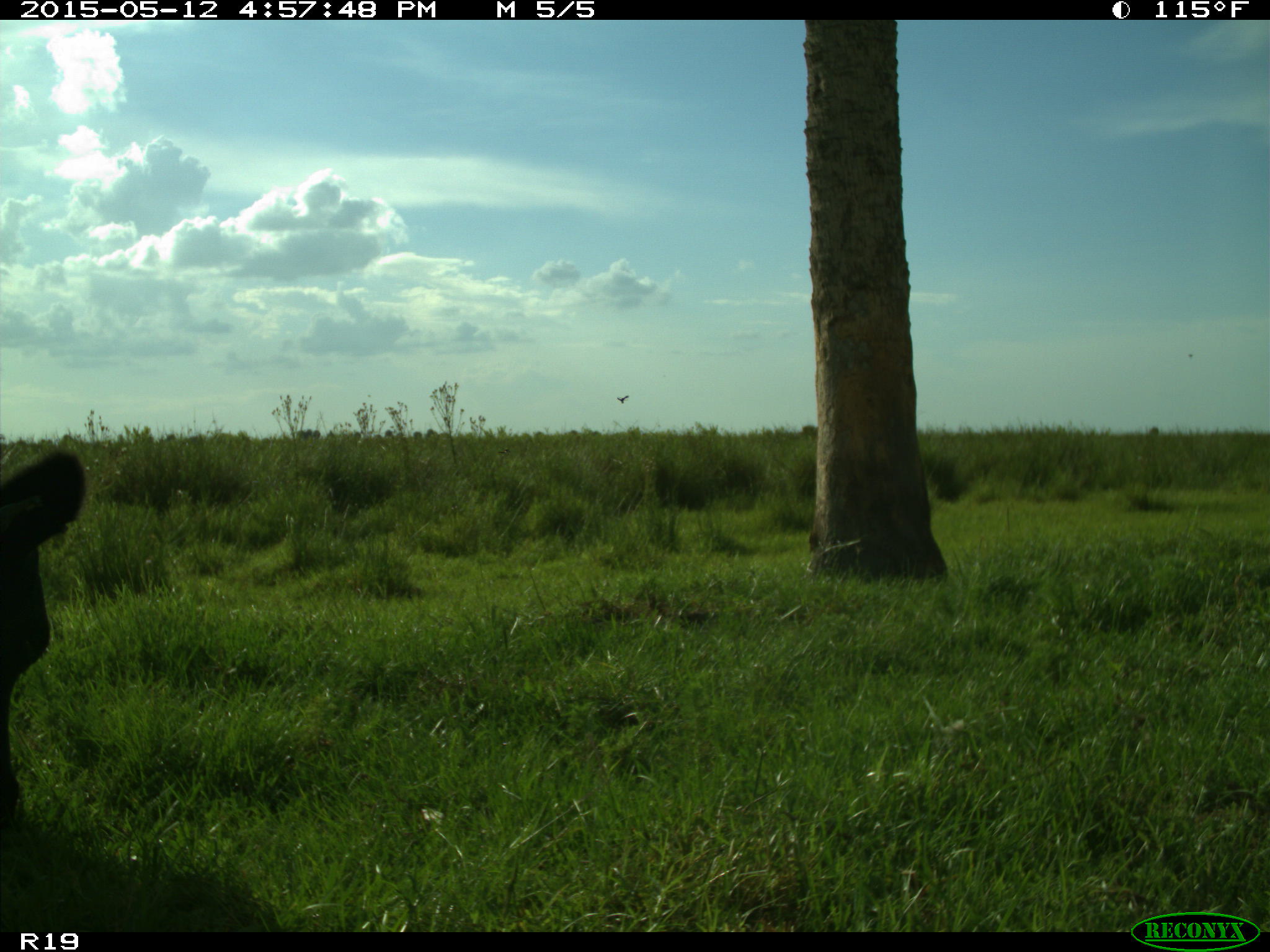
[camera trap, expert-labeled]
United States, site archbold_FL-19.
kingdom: Animalia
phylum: Chordata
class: Mammalia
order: Artiodactyla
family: Bovidae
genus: Bos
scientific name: Bos taurus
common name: domestic cow